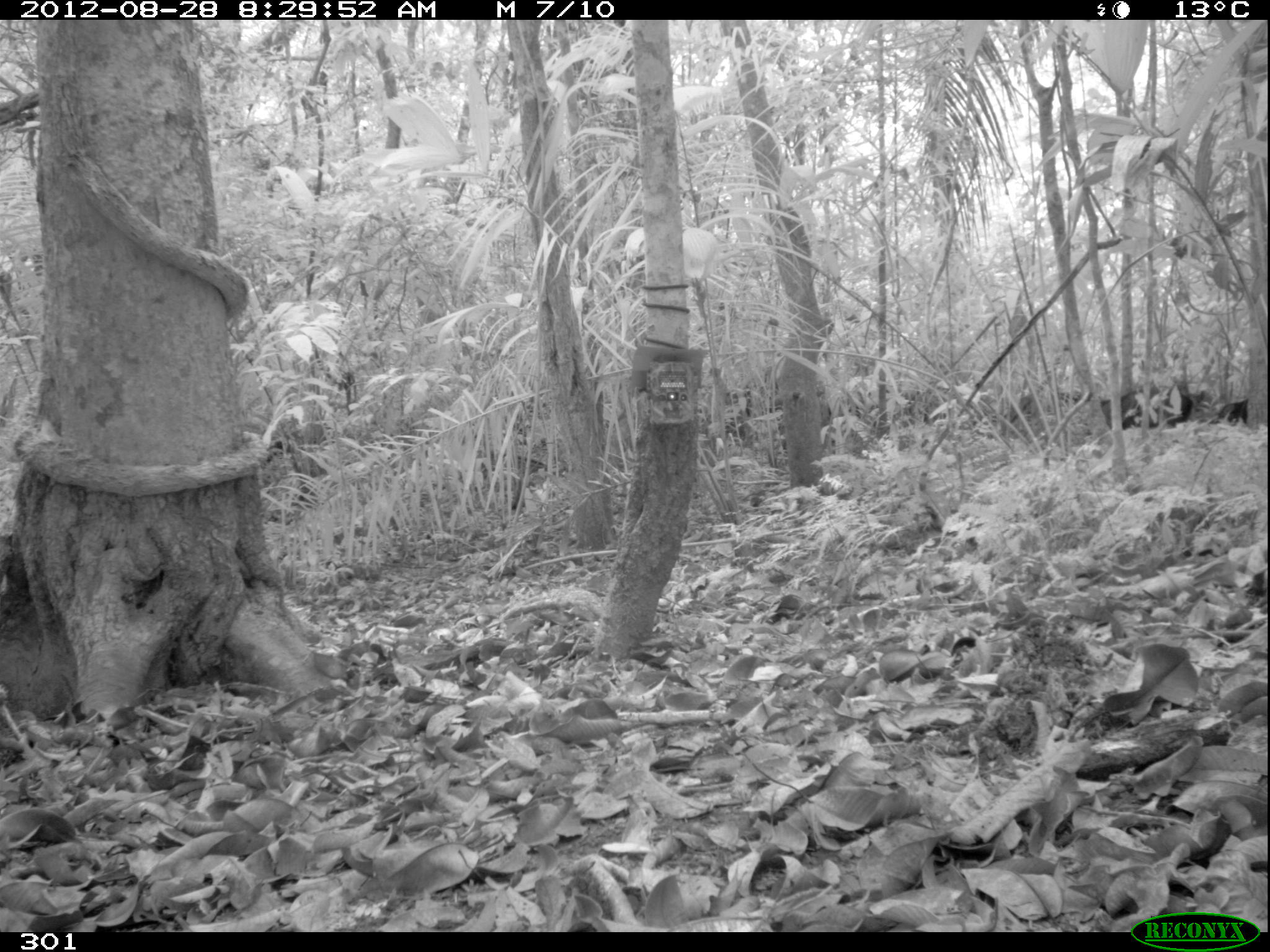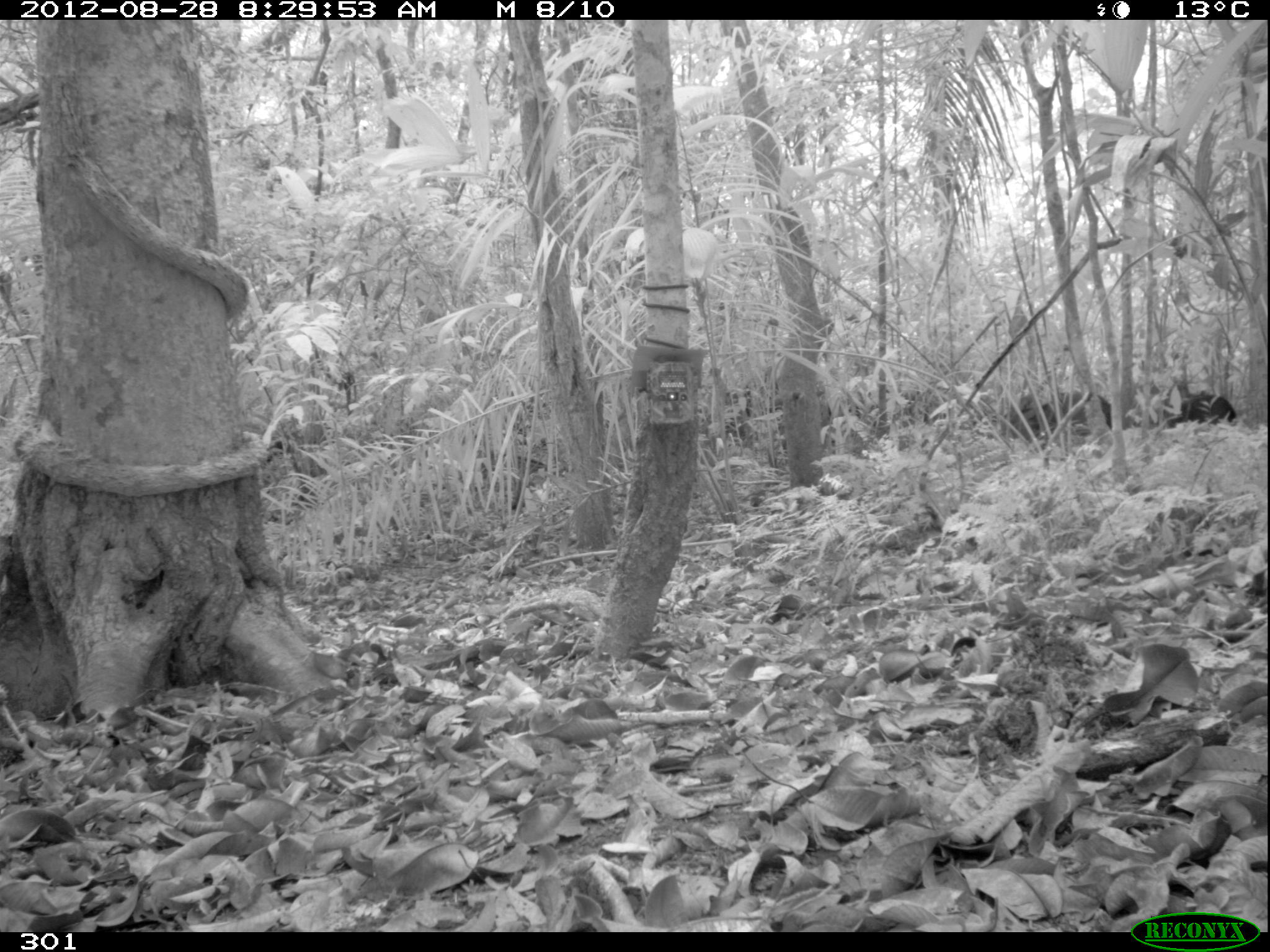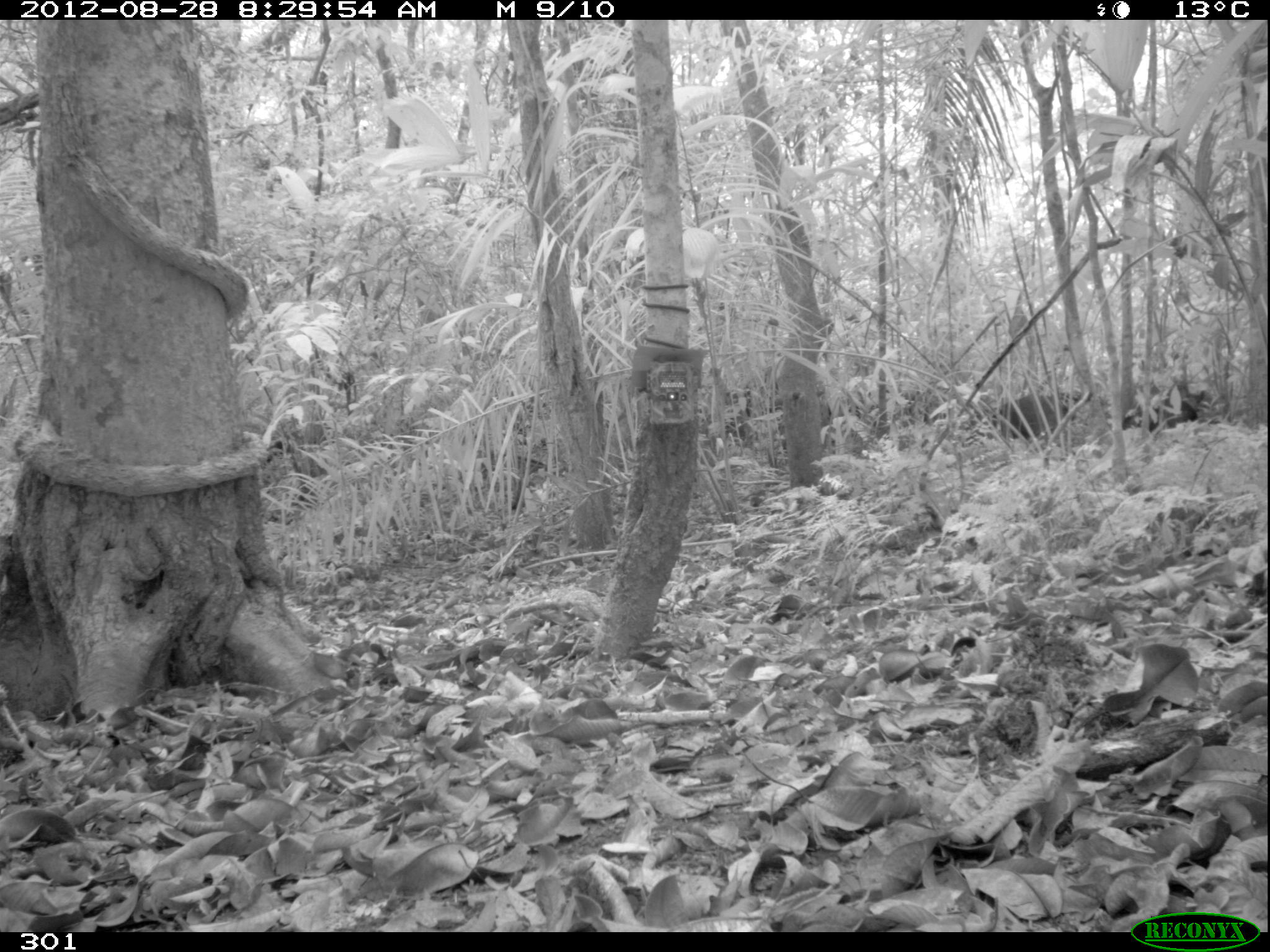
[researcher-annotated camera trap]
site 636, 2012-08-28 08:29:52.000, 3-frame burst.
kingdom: Animalia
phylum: Chordata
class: Mammalia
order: Artiodactyla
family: Tayassuidae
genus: Pecari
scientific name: Pecari tajacu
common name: collared peccary